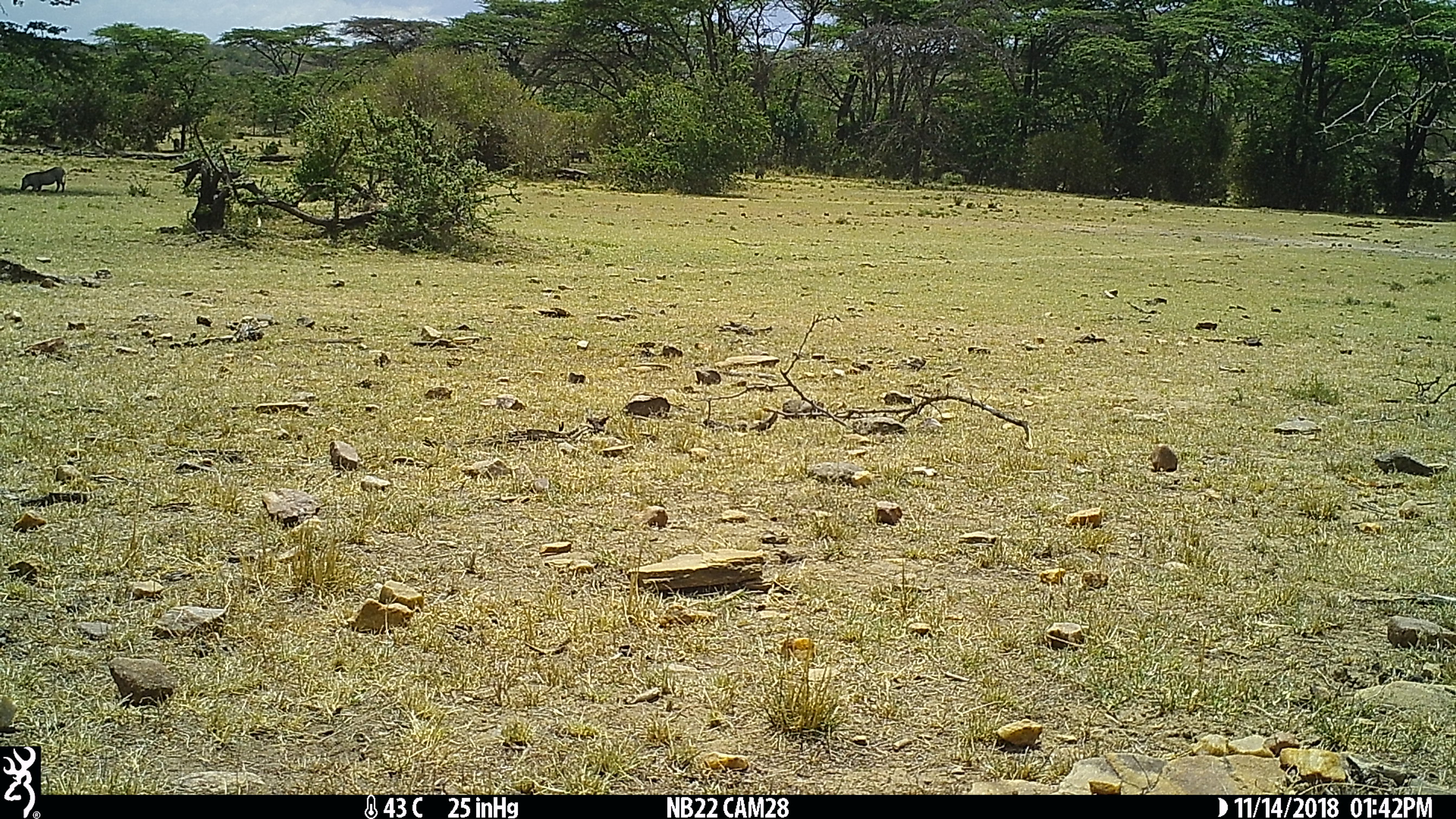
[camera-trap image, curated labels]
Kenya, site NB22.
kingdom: Animalia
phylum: Chordata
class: Mammalia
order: Artiodactyla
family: Suidae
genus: Phacochoerus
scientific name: Phacochoerus africanus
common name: common warthog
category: warthog